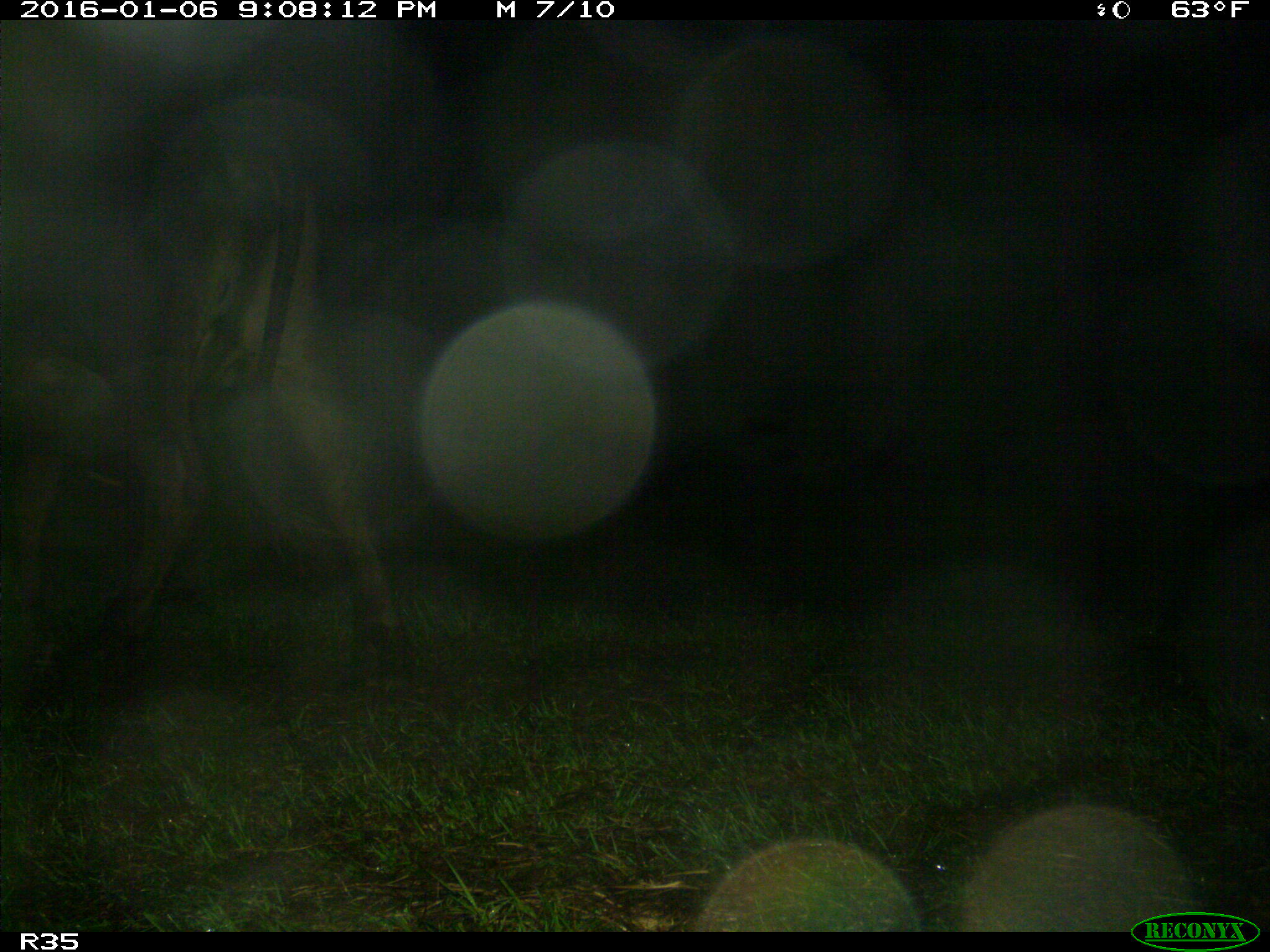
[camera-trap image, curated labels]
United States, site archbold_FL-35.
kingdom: Animalia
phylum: Chordata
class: Mammalia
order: Artiodactyla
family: Bovidae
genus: Bos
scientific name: Bos taurus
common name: domestic cow